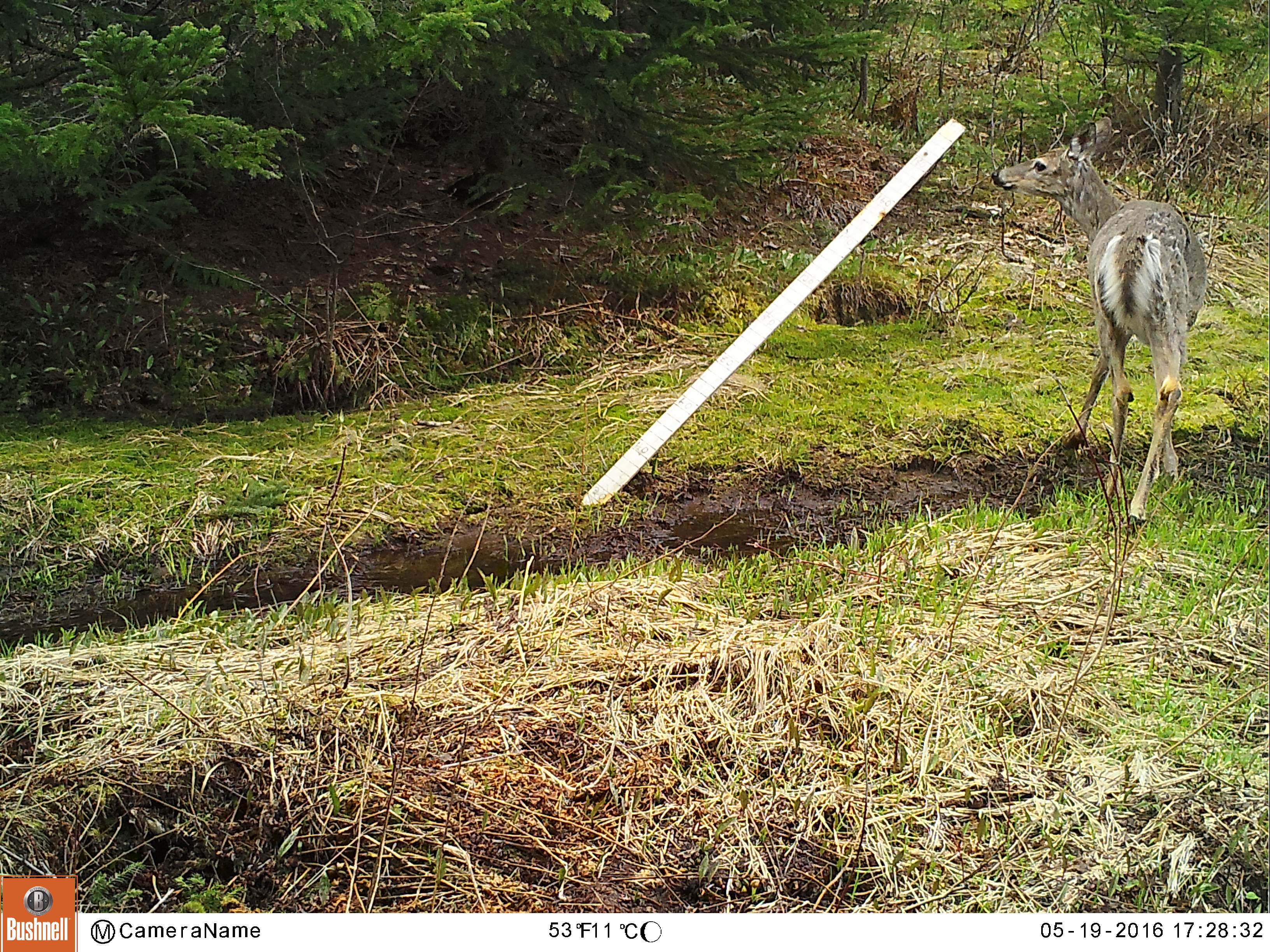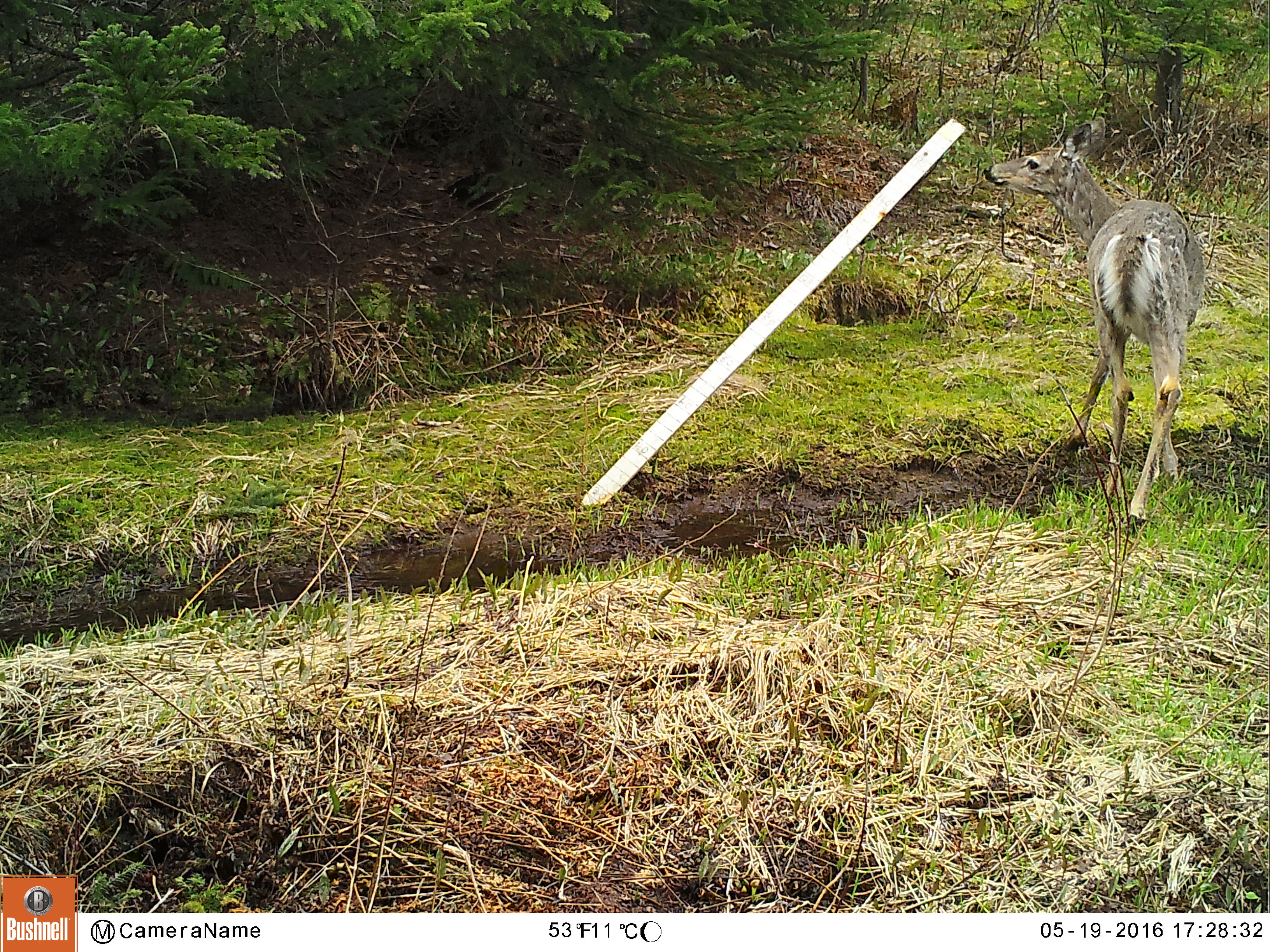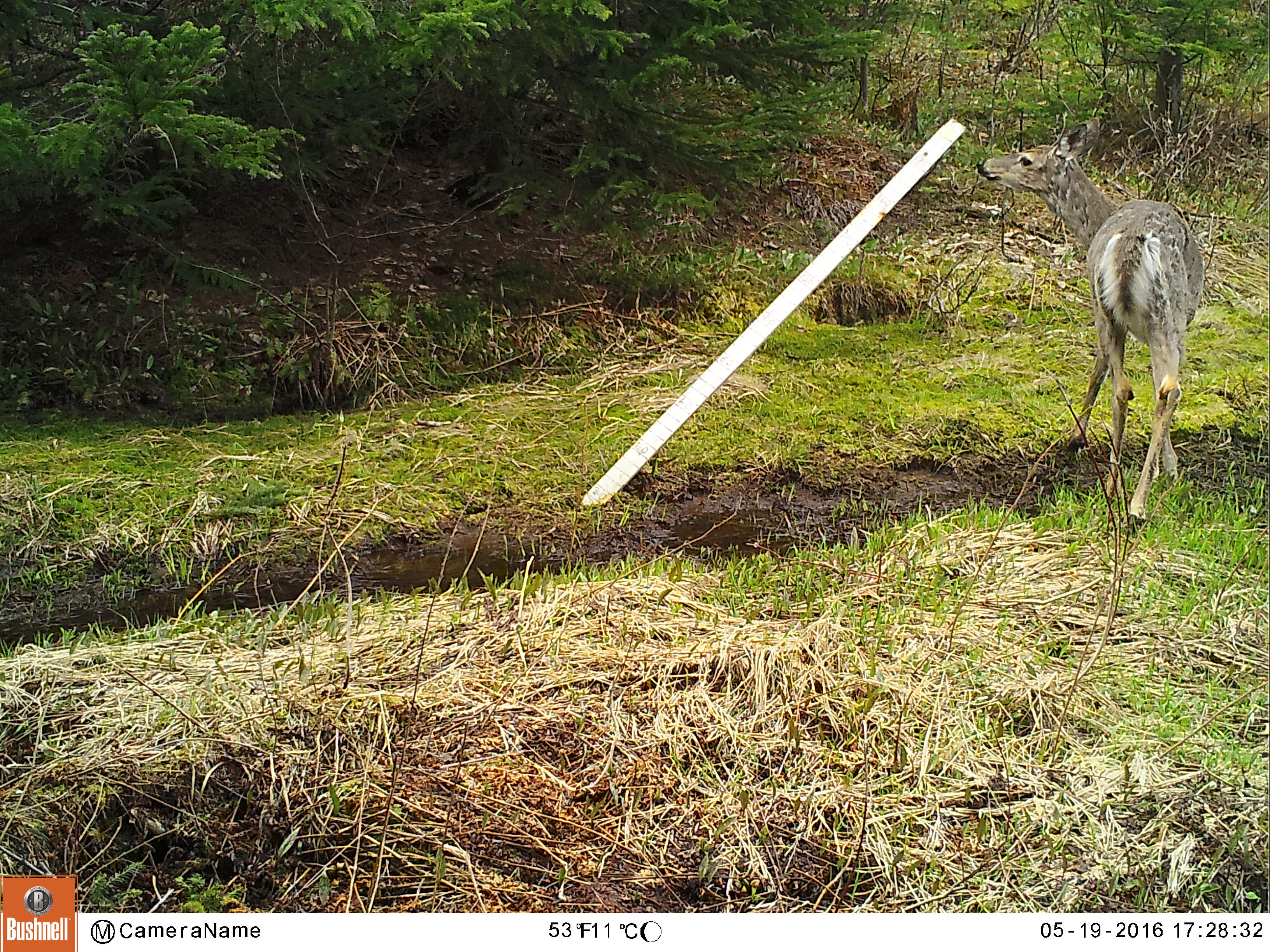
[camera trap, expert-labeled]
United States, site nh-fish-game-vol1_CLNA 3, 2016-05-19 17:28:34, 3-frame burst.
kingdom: Animalia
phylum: Chordata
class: Mammalia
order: Artiodactyla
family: Cervidae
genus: Odocoileus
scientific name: Odocoileus virginianus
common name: white-tailed deer